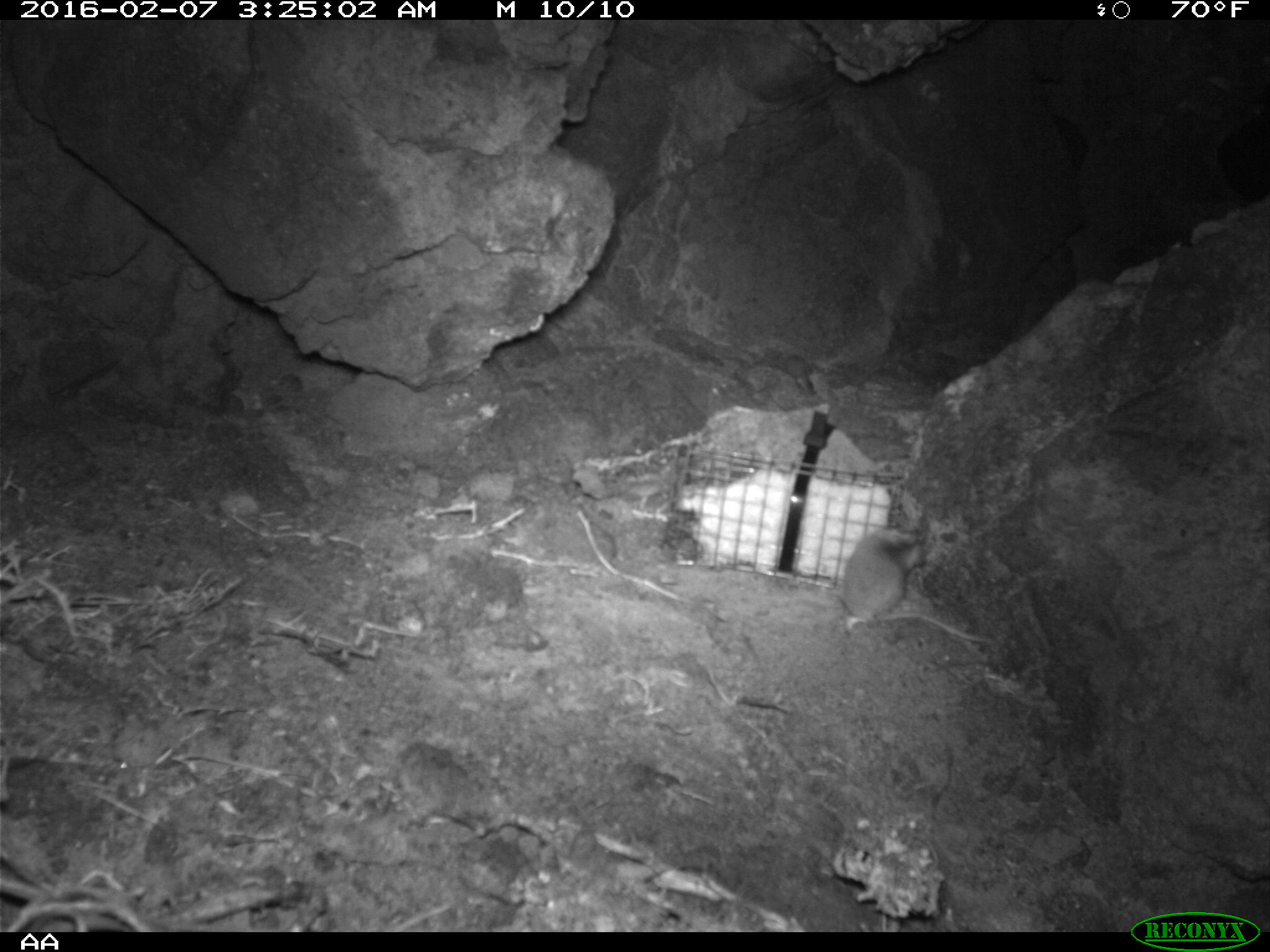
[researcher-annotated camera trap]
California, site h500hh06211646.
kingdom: Animalia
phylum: Chordata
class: Mammalia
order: Rodentia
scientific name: Rodentia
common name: rodent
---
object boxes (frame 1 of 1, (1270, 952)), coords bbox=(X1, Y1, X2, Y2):
rodent: bbox=(837, 525, 996, 647)